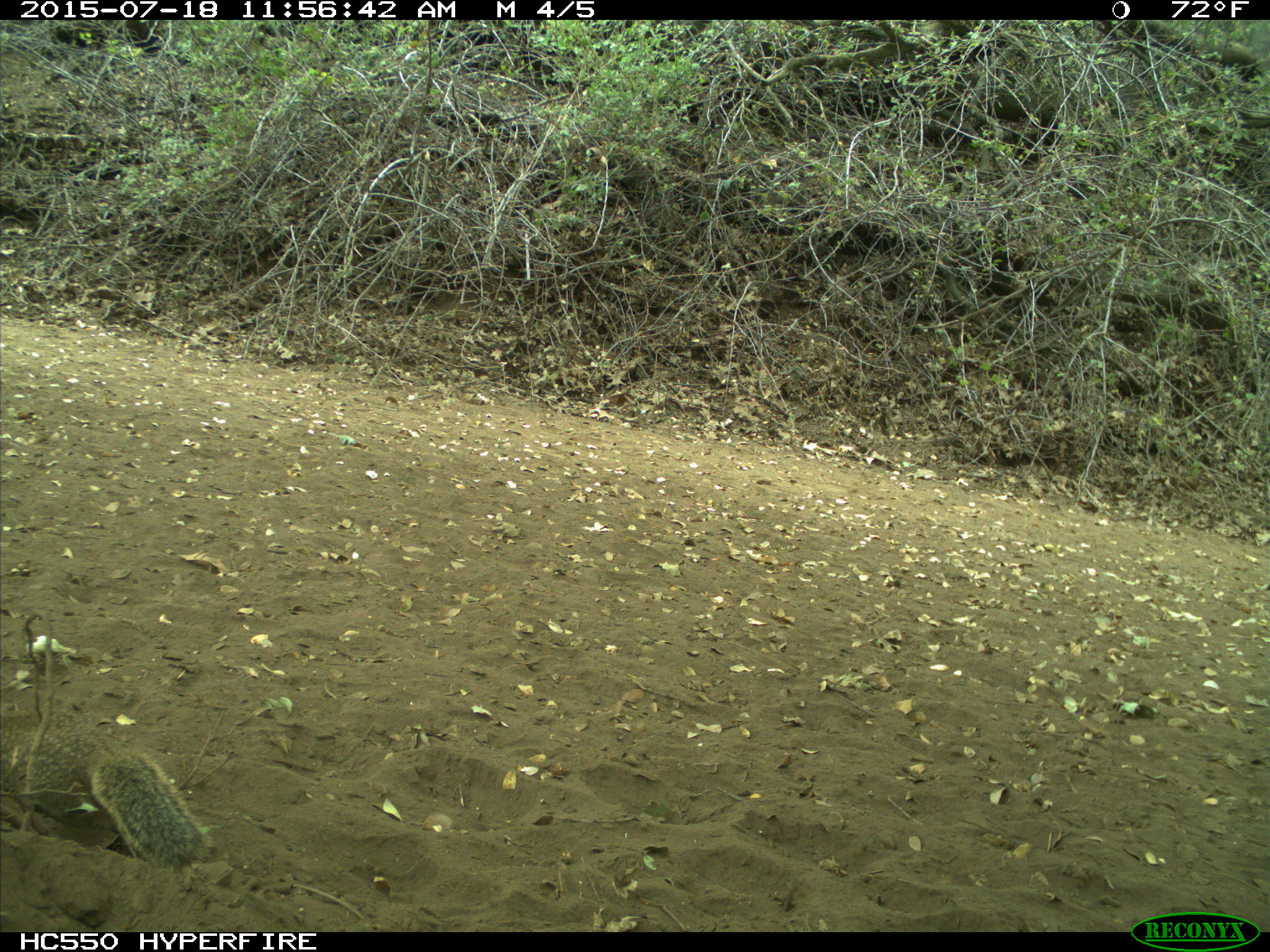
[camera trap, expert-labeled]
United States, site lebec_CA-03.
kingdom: Animalia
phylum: Chordata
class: Mammalia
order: Rodentia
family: Sciuridae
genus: Otospermophilus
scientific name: Otospermophilus beecheyi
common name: california ground squirrel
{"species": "Otospermophilus beecheyi (california ground squirrel)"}